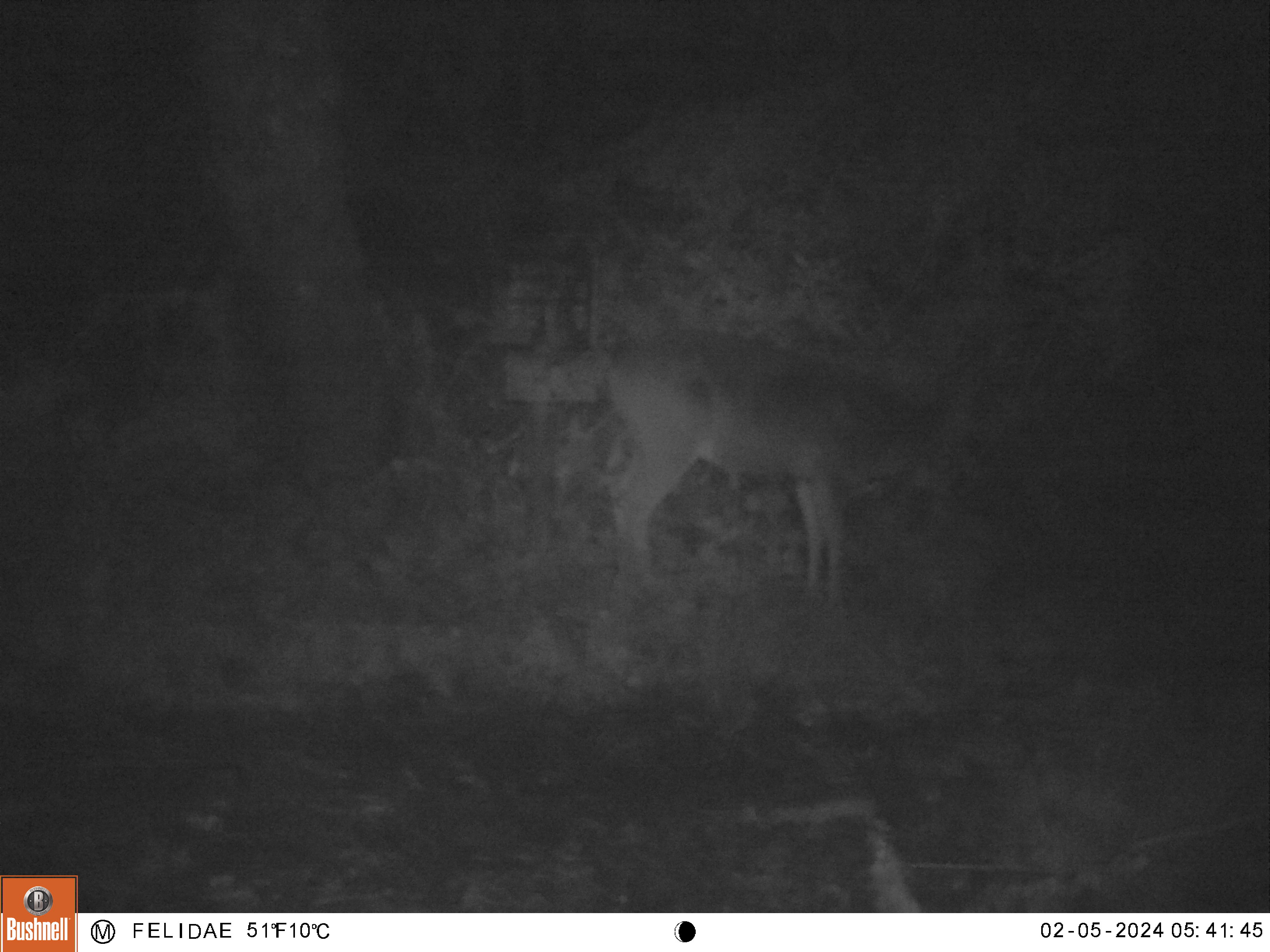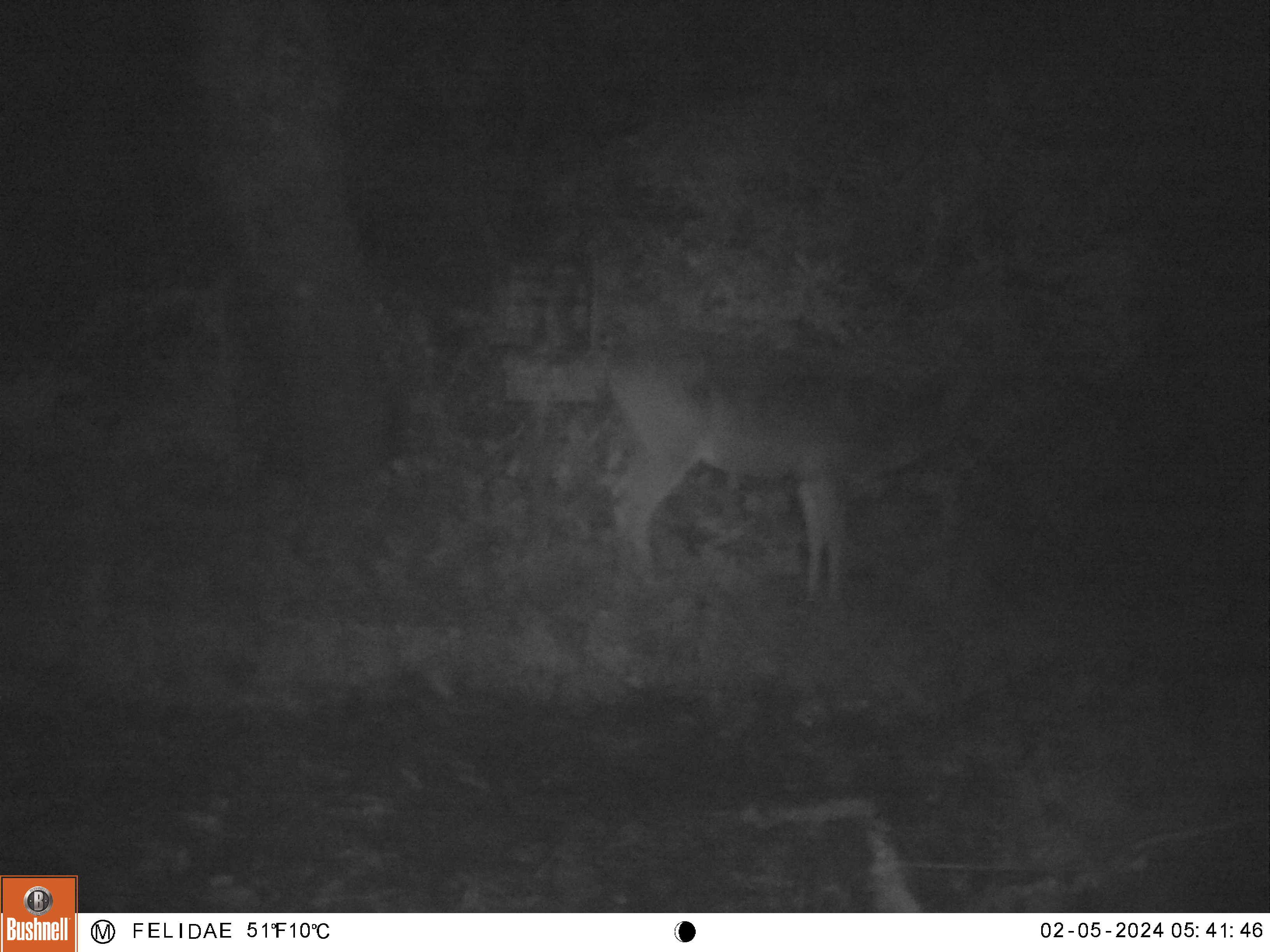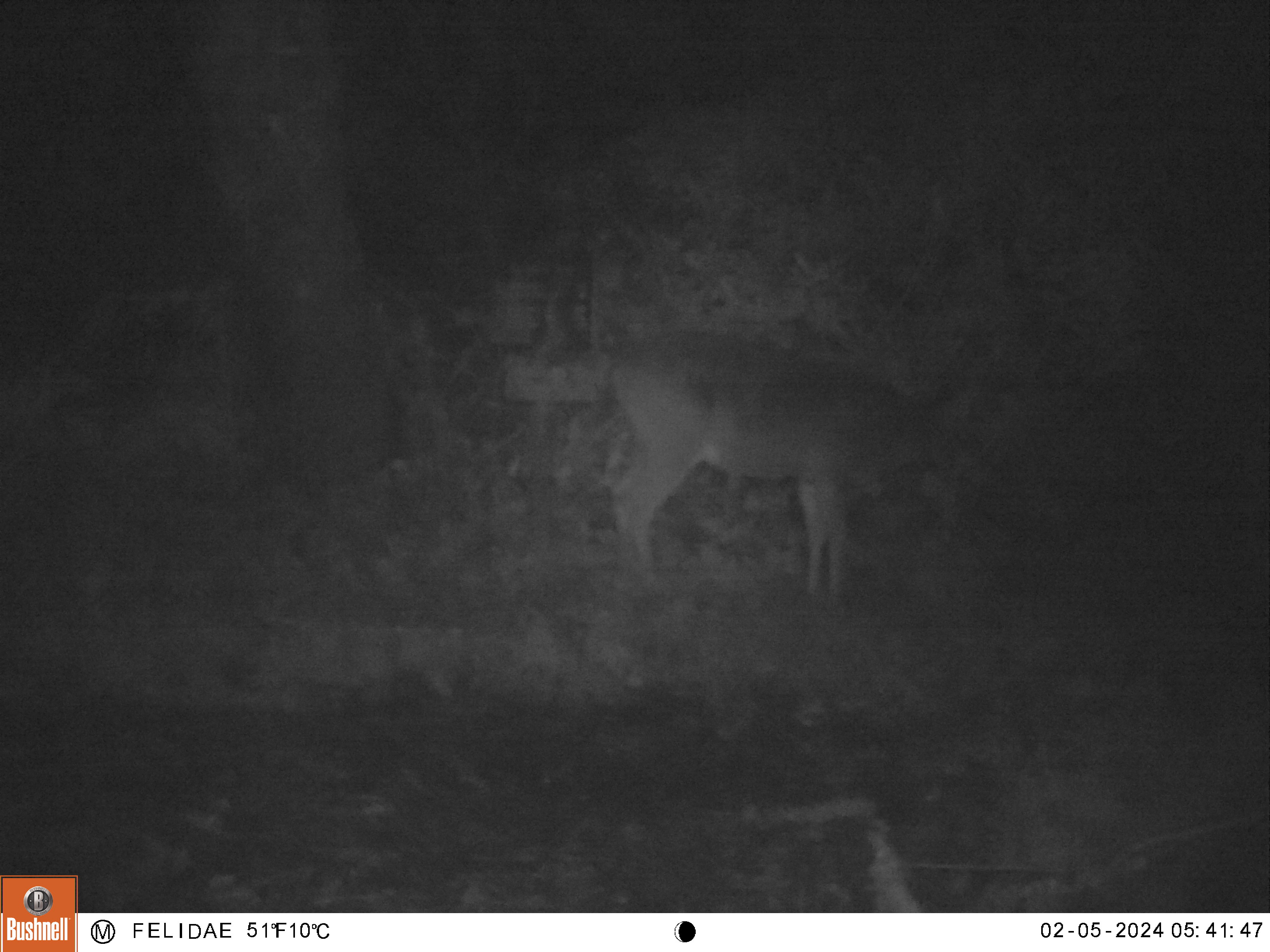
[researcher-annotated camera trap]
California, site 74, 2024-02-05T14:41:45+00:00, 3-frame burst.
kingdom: Animalia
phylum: Chordata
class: Mammalia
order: Artiodactyla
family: Cervidae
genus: Odocoileus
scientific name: Odocoileus hemionus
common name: mule deer